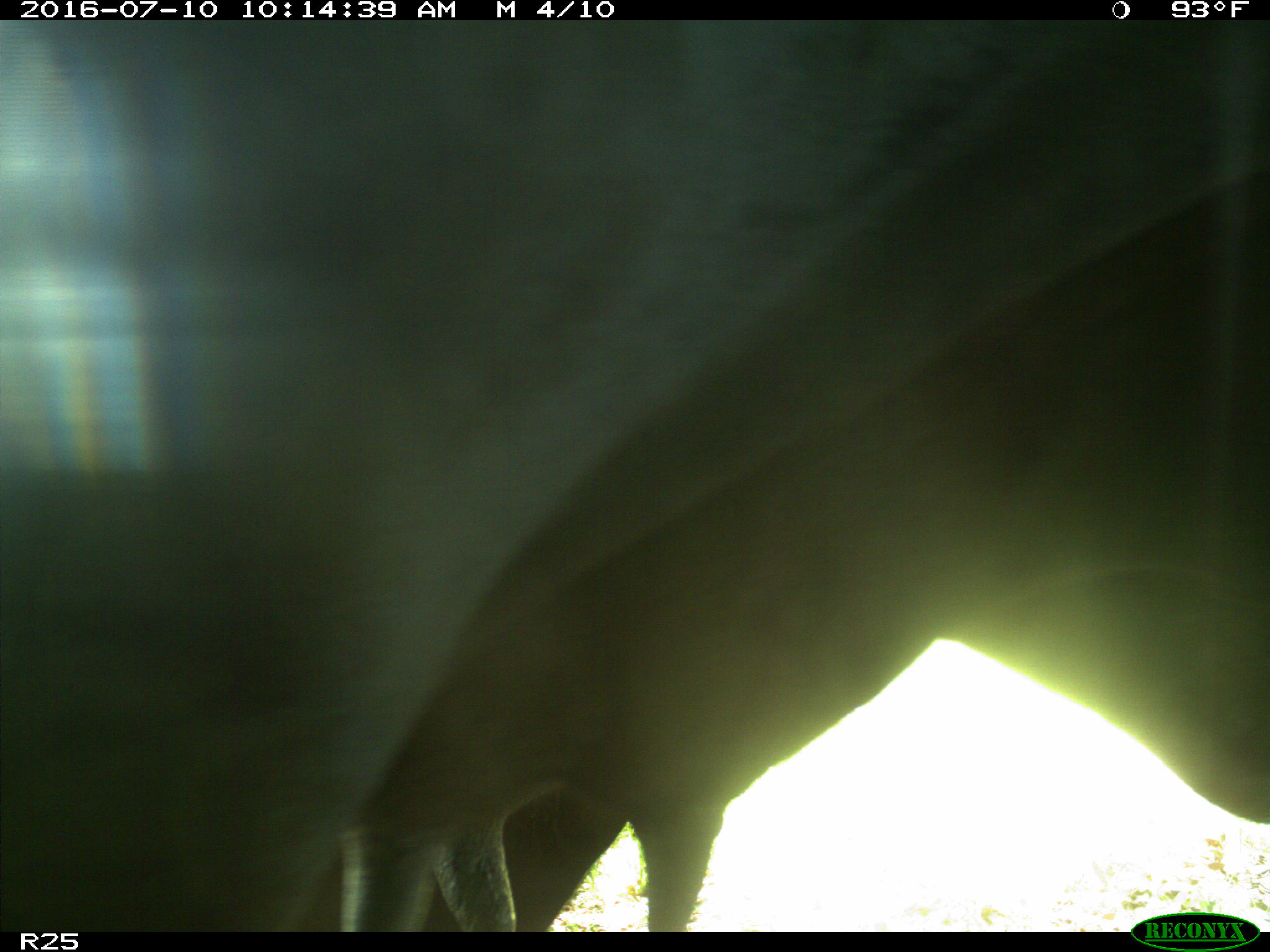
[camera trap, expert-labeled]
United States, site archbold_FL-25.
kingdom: Animalia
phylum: Chordata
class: Mammalia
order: Artiodactyla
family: Bovidae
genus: Bos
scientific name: Bos taurus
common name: domestic cow